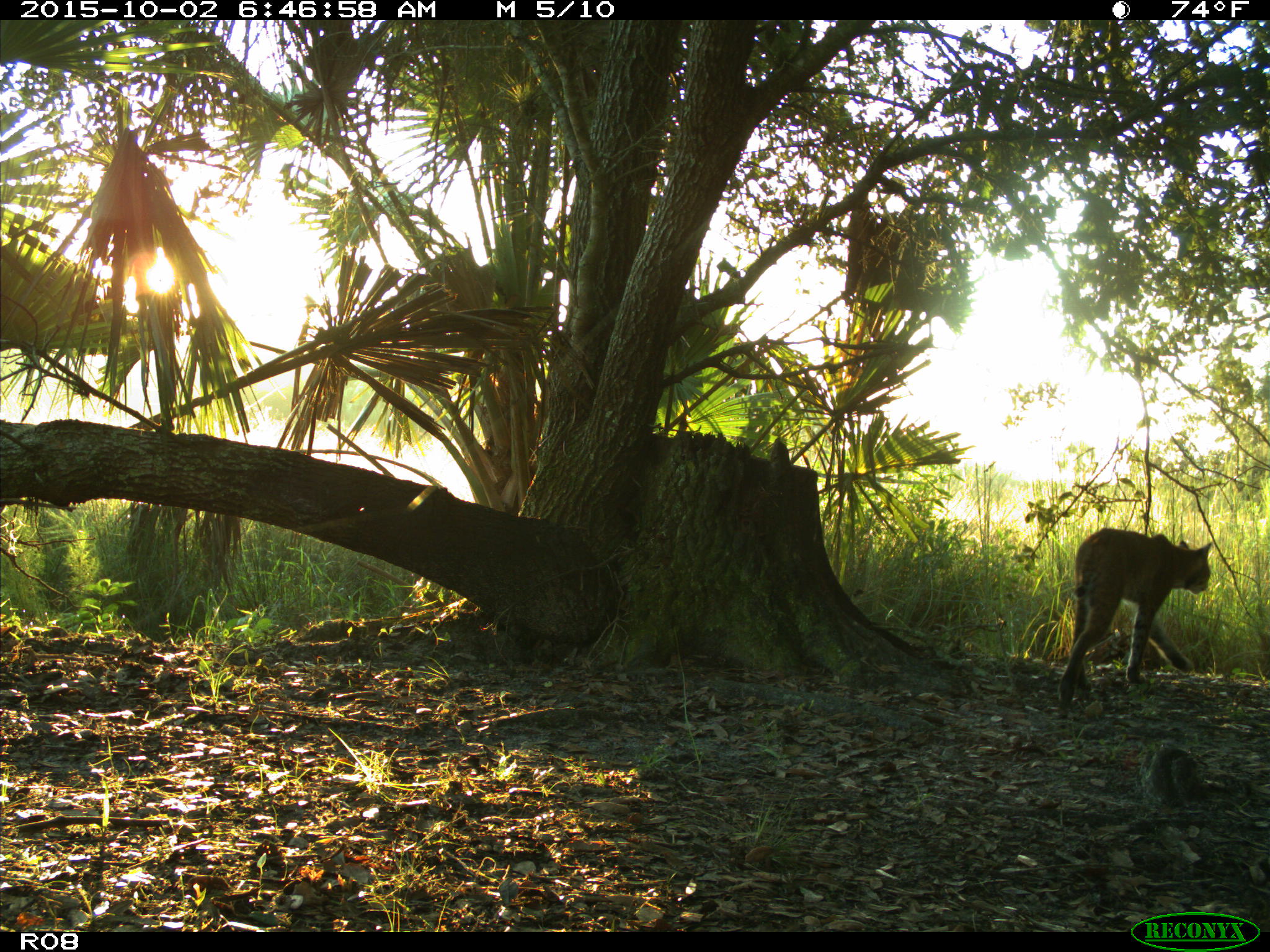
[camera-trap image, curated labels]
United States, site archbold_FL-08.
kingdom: Animalia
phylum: Chordata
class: Mammalia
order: Carnivora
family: Felidae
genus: Lynx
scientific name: Lynx rufus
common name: bobcat